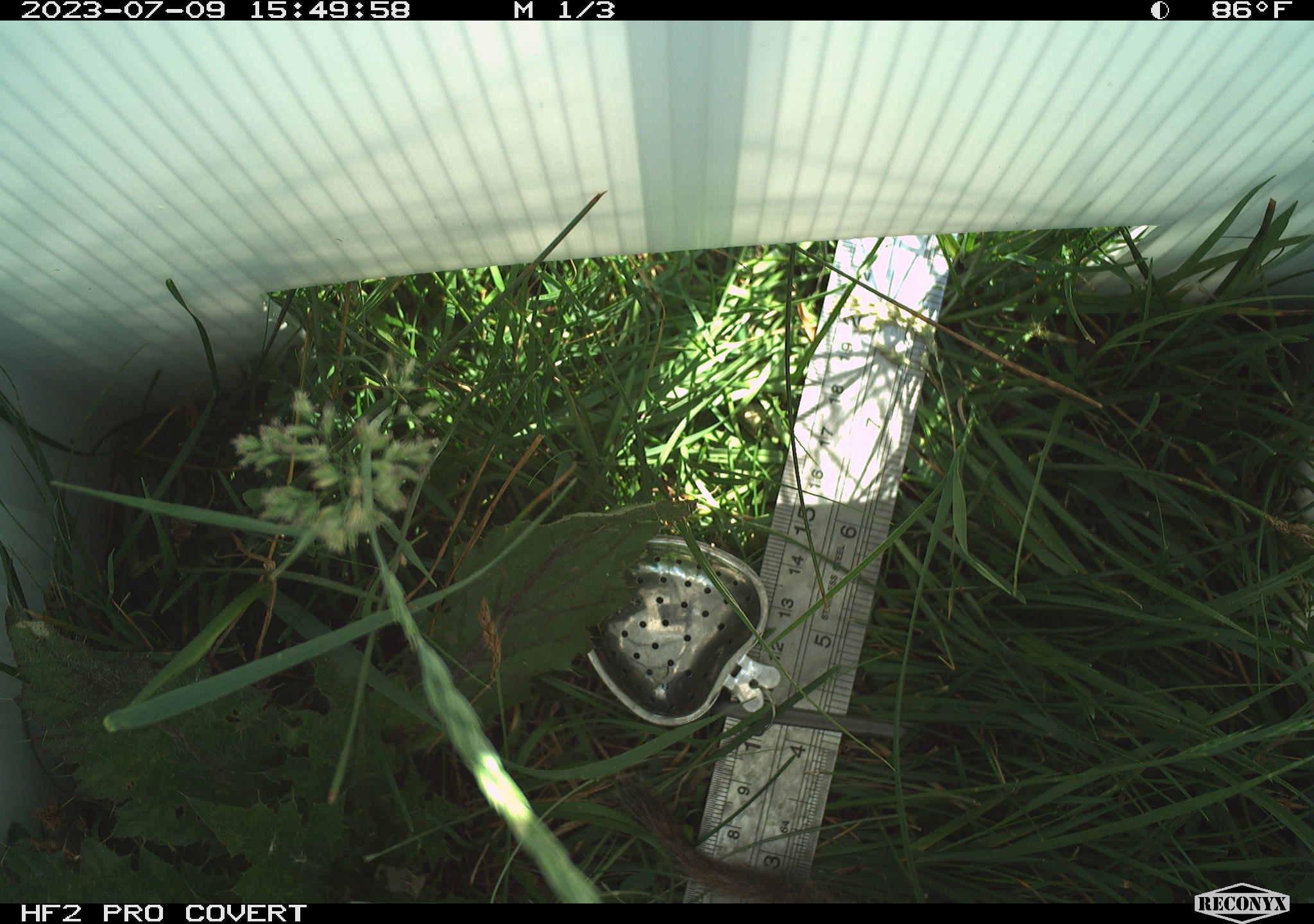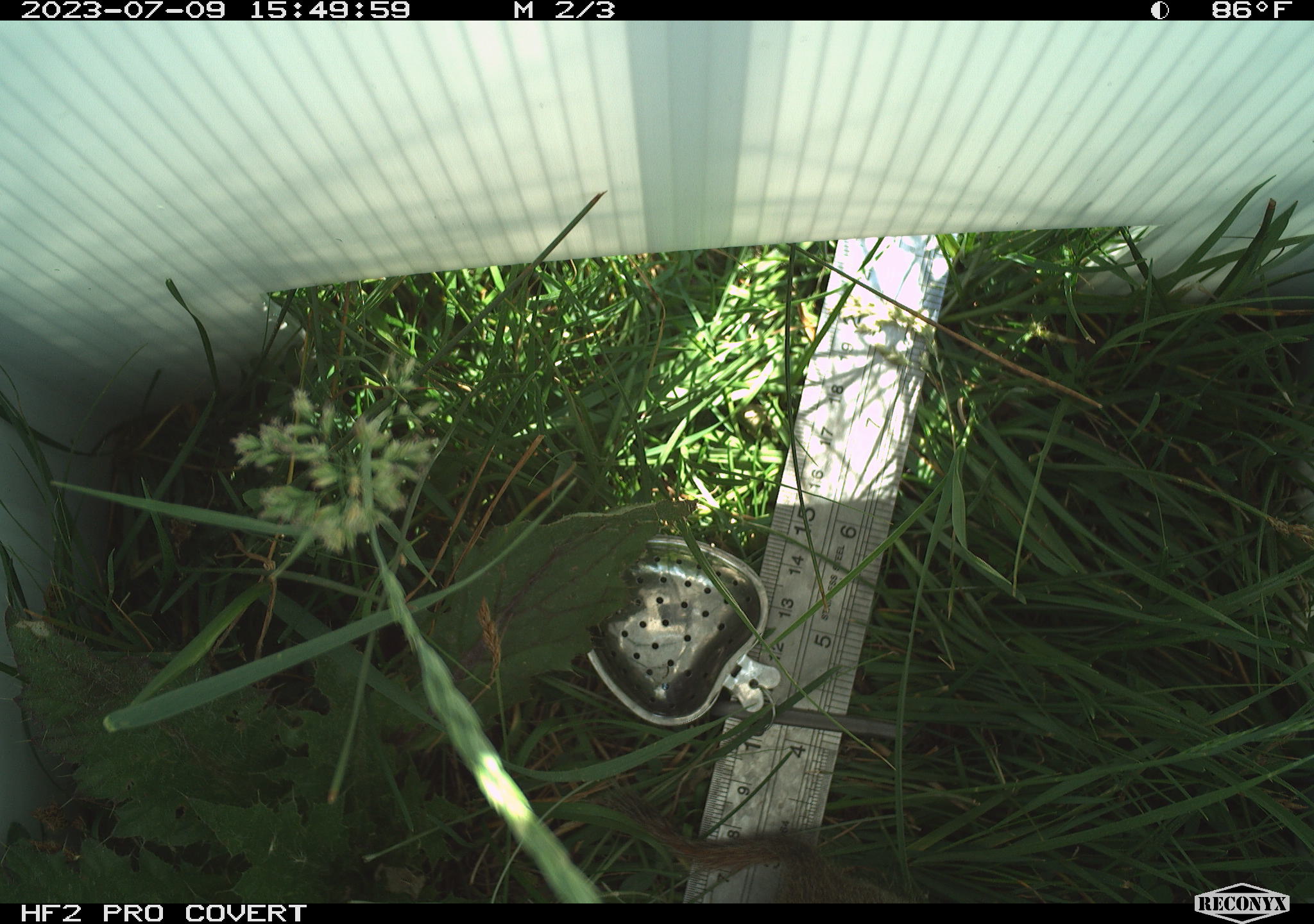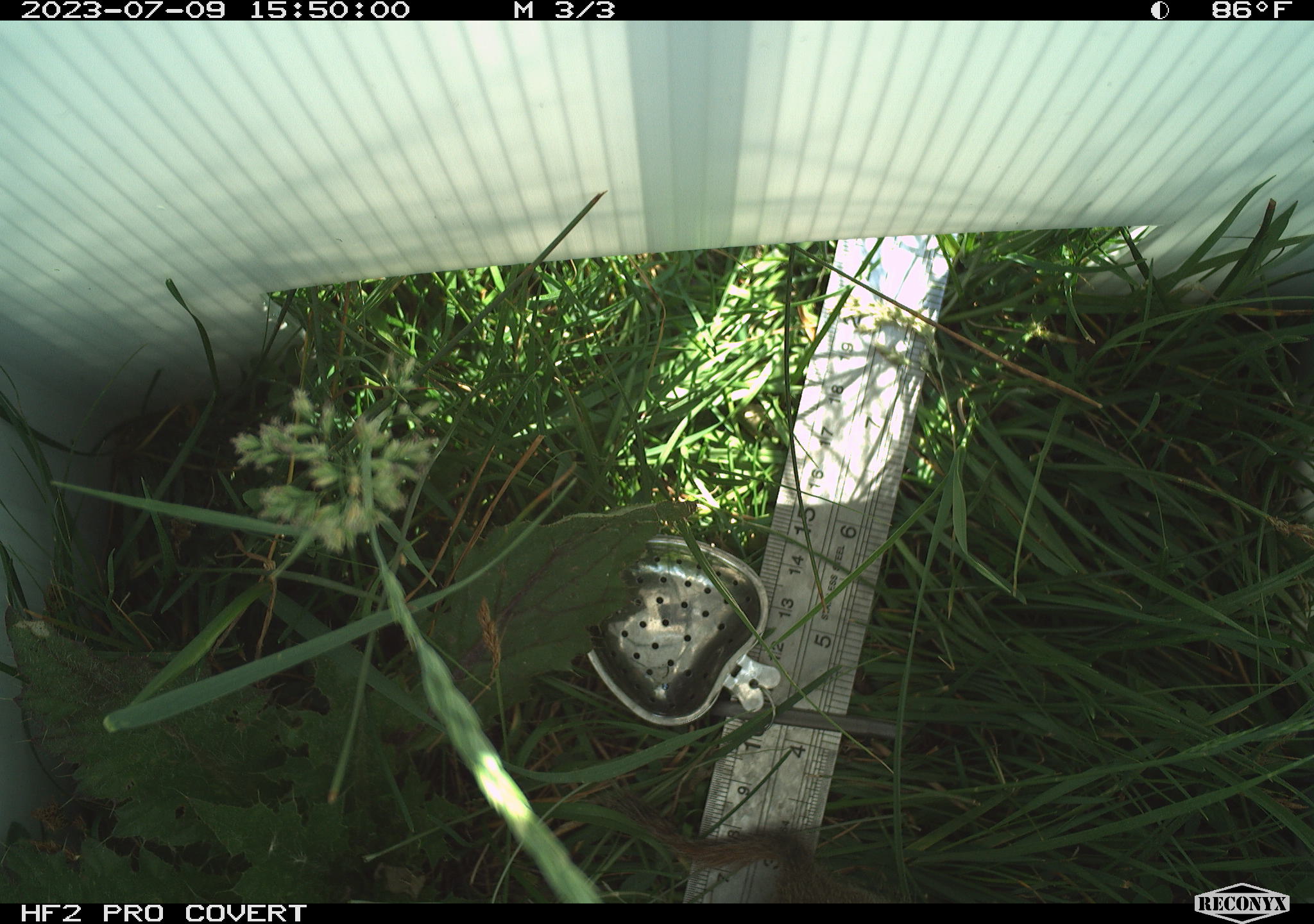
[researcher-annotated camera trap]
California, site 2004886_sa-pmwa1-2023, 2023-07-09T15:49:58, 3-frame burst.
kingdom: Animalia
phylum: Chordata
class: Mammalia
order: Rodentia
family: Sciuridae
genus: Urocitellus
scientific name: Urocitellus beldingi beldingi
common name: belding's ground squirrel